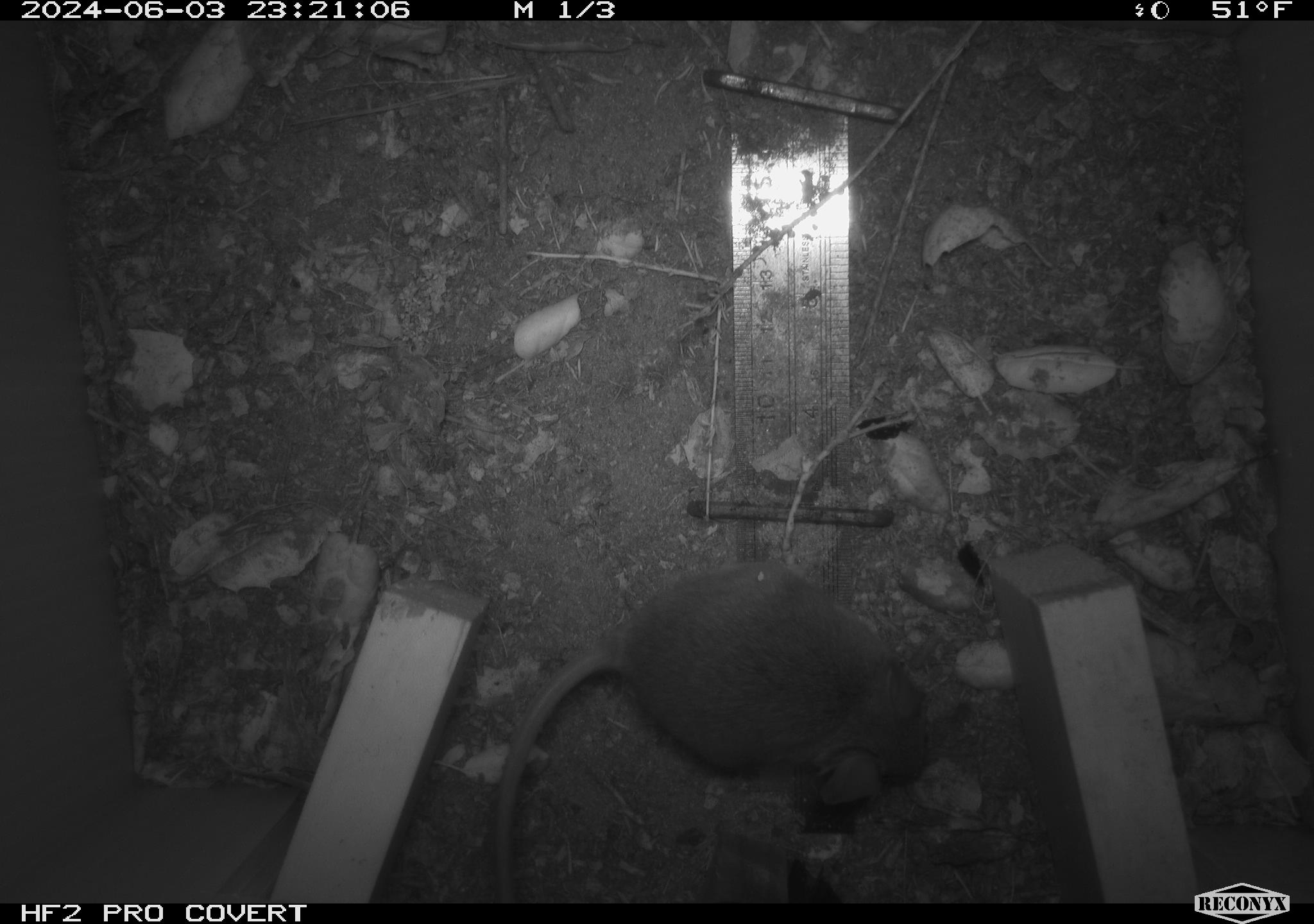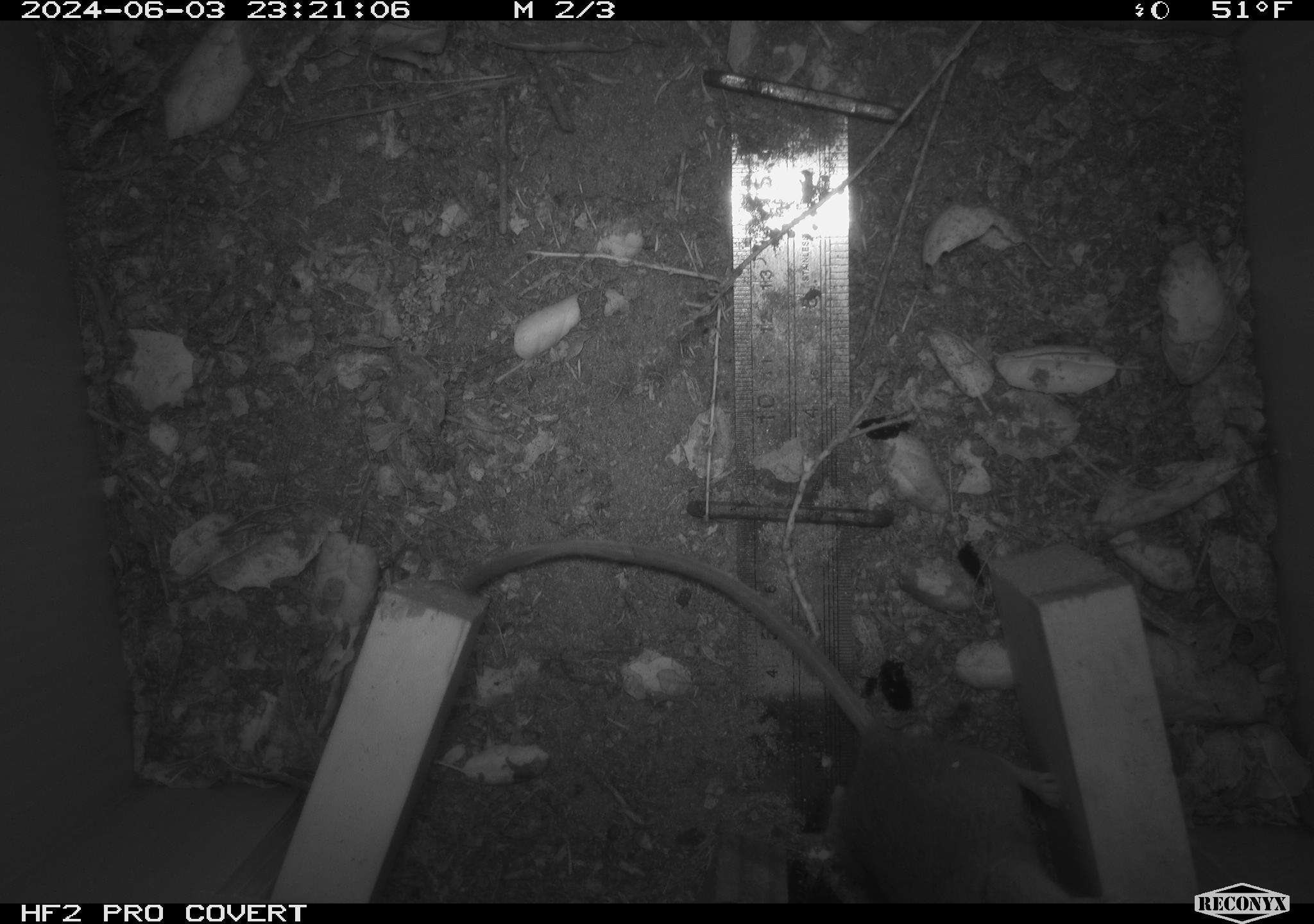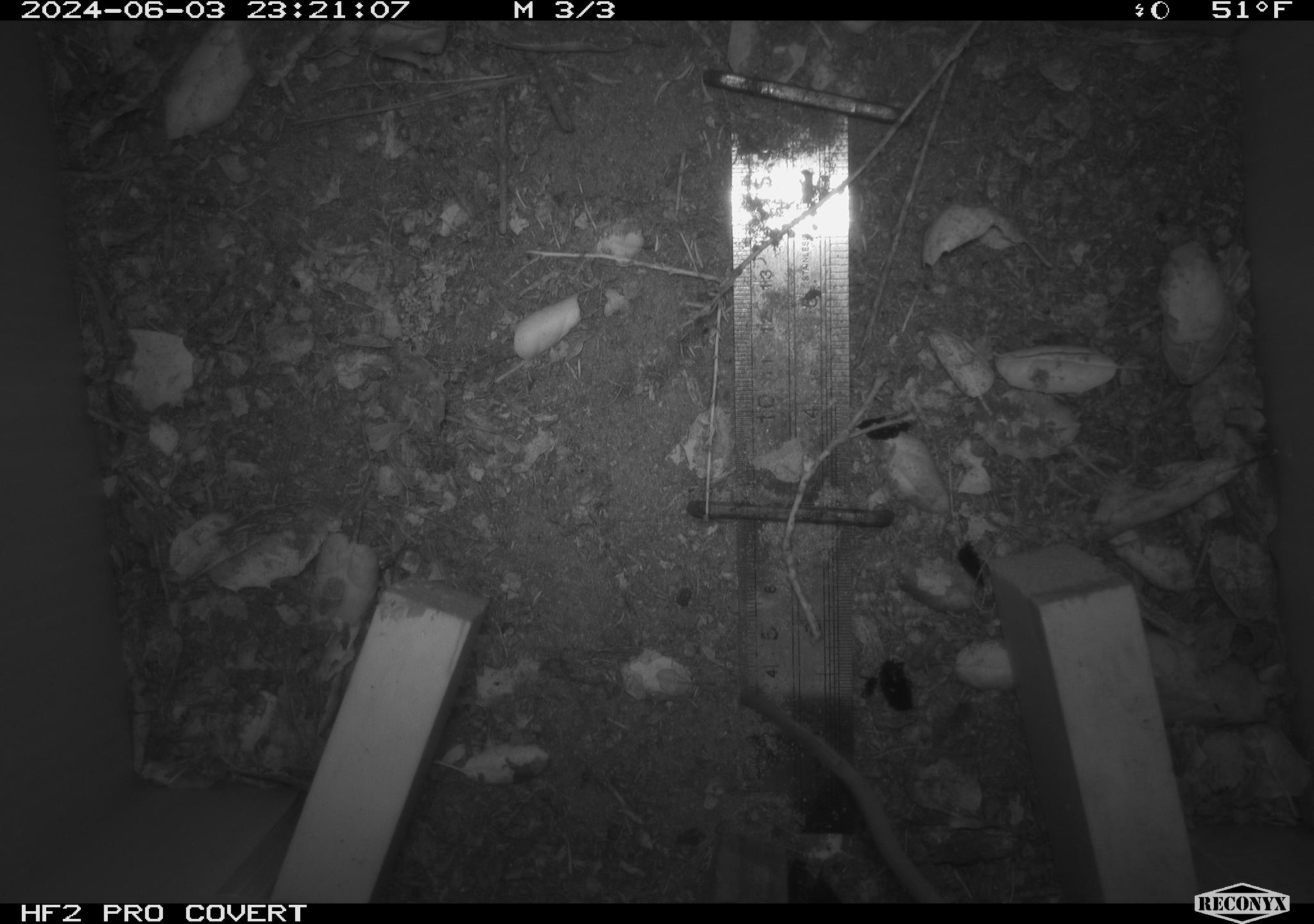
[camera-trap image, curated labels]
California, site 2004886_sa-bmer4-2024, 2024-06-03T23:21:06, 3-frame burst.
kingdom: Animalia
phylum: Chordata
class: Mammalia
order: Rodentia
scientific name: Rodentia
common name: mouse species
Mouse species (Rodentia).